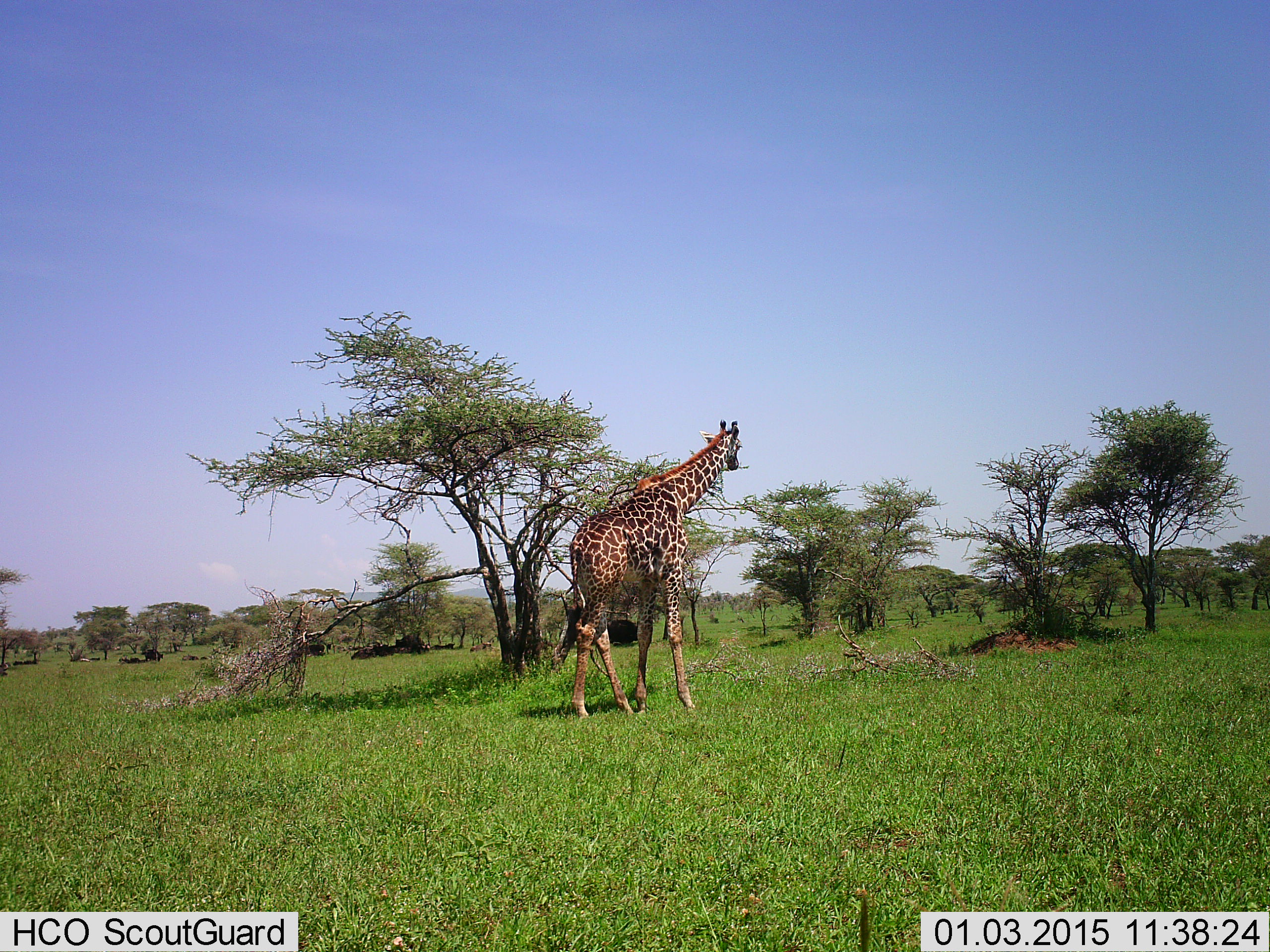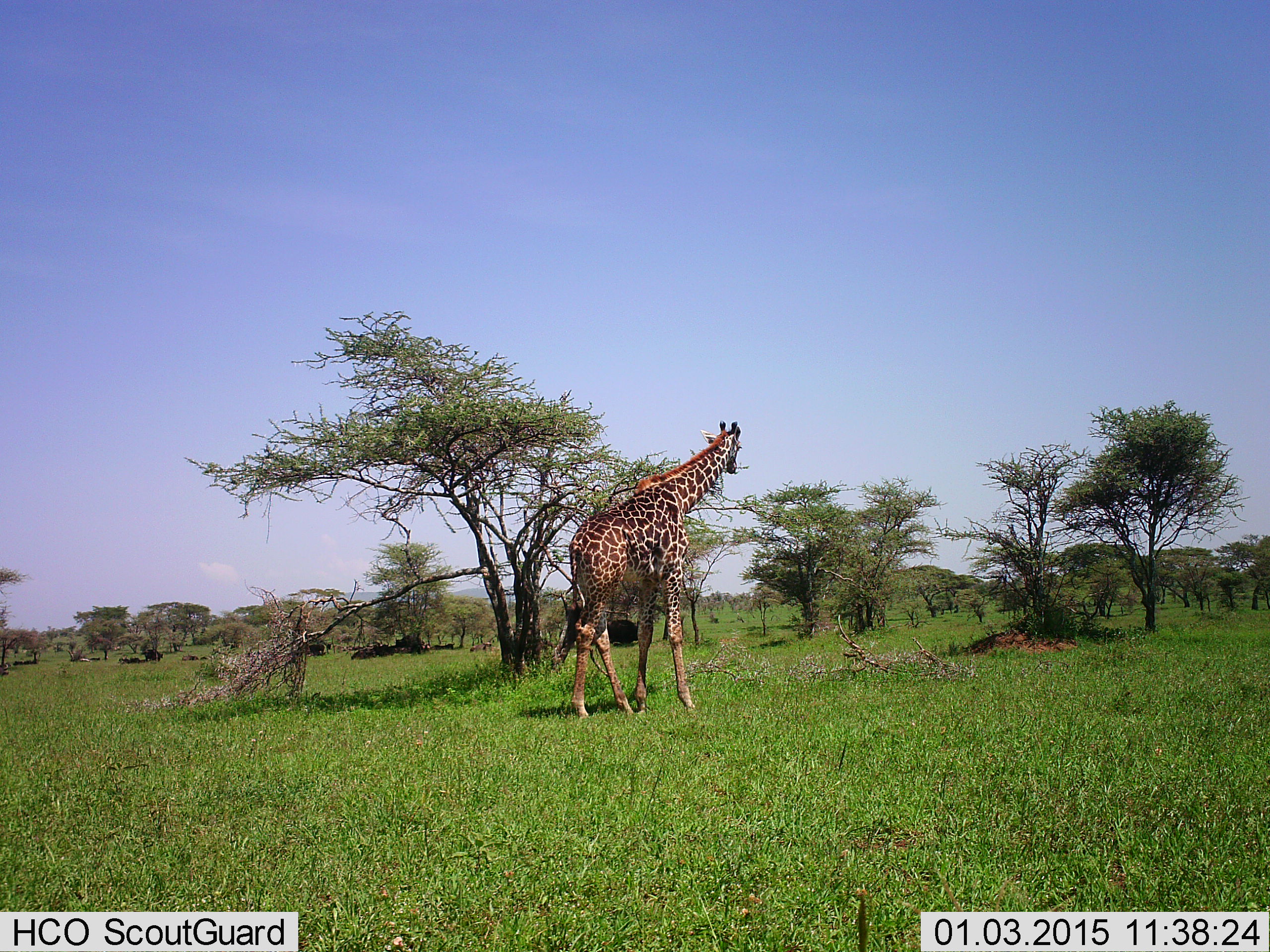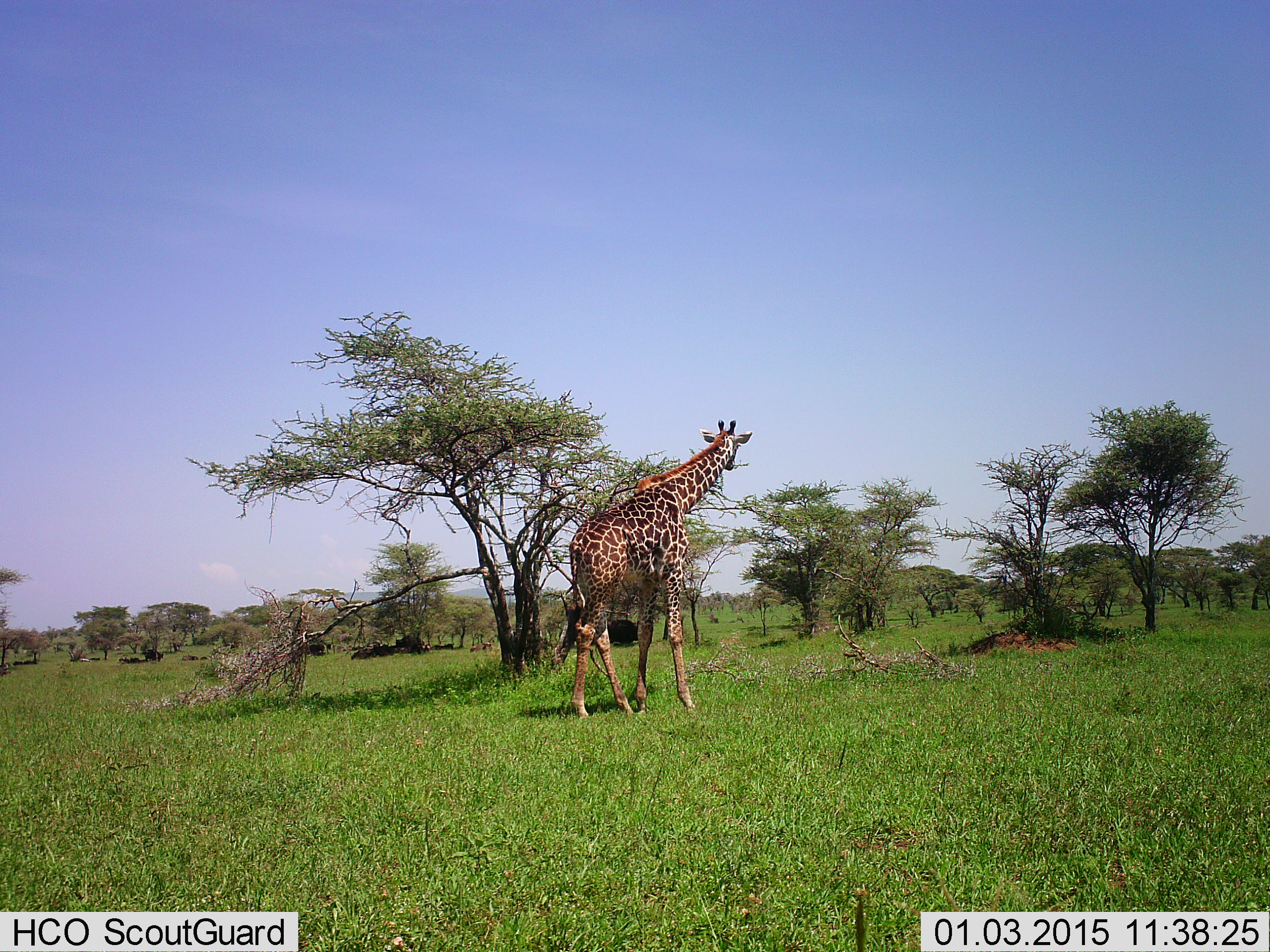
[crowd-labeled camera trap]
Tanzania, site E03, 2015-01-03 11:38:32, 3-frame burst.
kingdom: Animalia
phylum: Chordata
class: Mammalia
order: Artiodactyla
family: Giraffidae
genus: Giraffa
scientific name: Giraffa camelopardalis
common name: giraffe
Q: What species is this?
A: Giraffe (Giraffa camelopardalis).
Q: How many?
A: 1.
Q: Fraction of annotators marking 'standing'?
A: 27%.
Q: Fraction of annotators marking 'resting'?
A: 9%.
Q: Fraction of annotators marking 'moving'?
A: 9%.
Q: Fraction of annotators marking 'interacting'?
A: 0%.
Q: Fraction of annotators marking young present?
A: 0%.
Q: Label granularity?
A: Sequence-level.